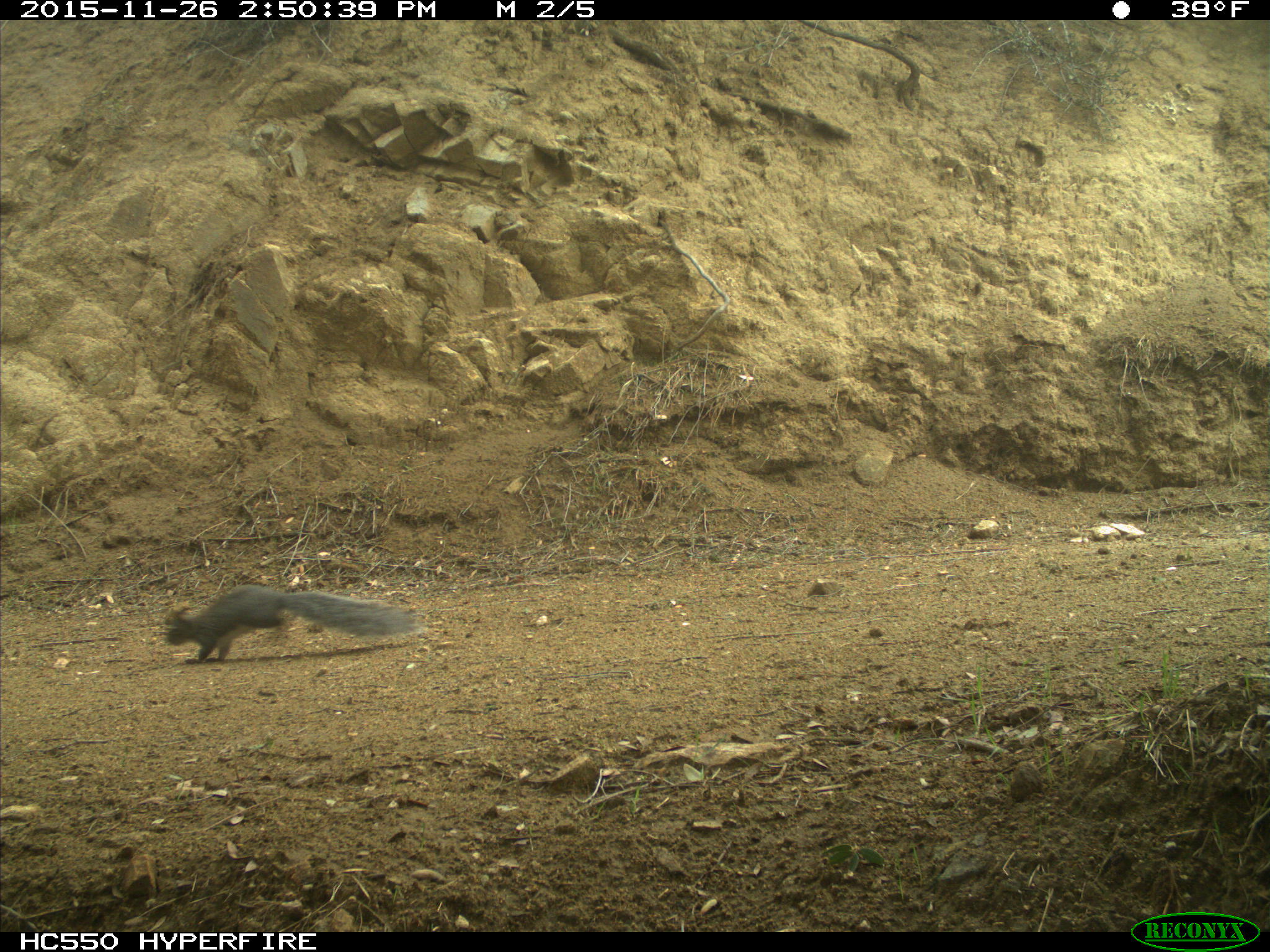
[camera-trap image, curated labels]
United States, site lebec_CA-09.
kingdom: Animalia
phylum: Chordata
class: Mammalia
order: Rodentia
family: Sciuridae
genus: Sciurus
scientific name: Sciurus carolinensis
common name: eastern gray squirrel